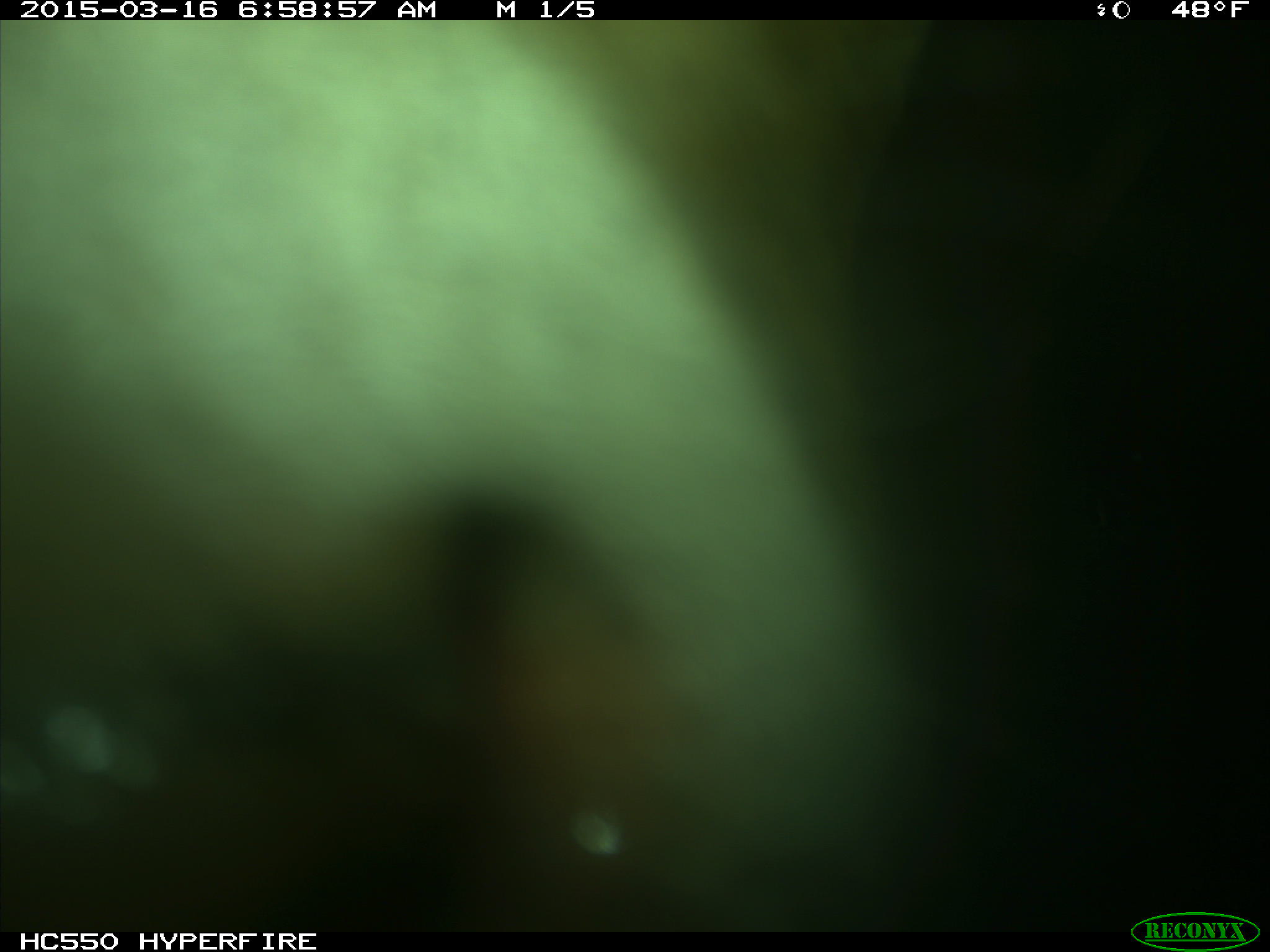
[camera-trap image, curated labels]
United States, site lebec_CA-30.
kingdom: Animalia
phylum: Chordata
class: Mammalia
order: Artiodactyla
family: Bovidae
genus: Bos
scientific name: Bos taurus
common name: domestic cow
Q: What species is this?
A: Bos taurus (domestic cow).